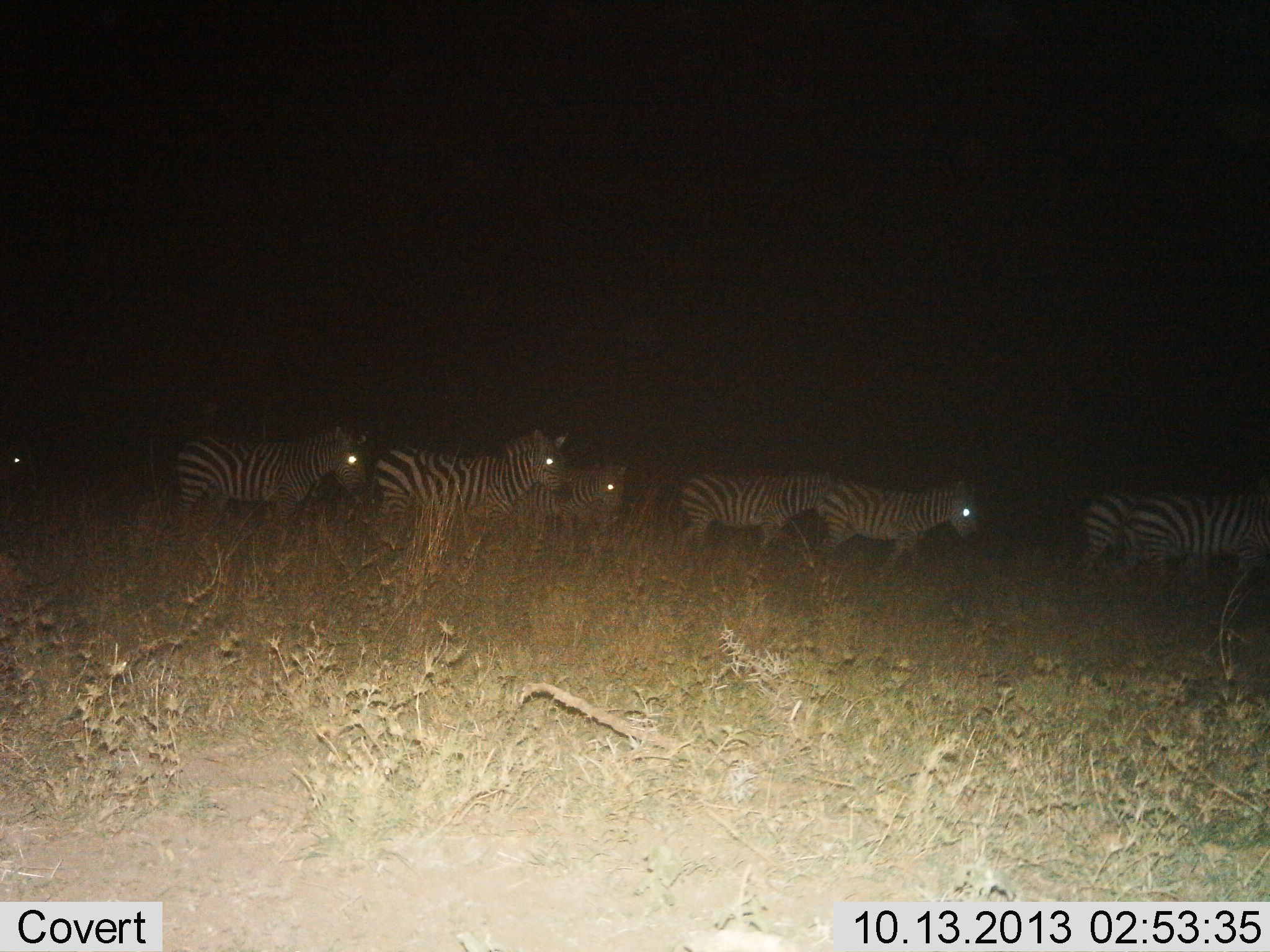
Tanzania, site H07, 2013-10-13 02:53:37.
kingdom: Animalia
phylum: Chordata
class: Mammalia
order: Perissodactyla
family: Equidae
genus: Equus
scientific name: Equus quagga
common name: plains zebra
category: zebra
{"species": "zebra (plains zebra) (Equus quagga)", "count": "8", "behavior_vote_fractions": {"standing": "21%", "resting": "0%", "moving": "95%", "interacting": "0%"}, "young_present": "0%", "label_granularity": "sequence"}